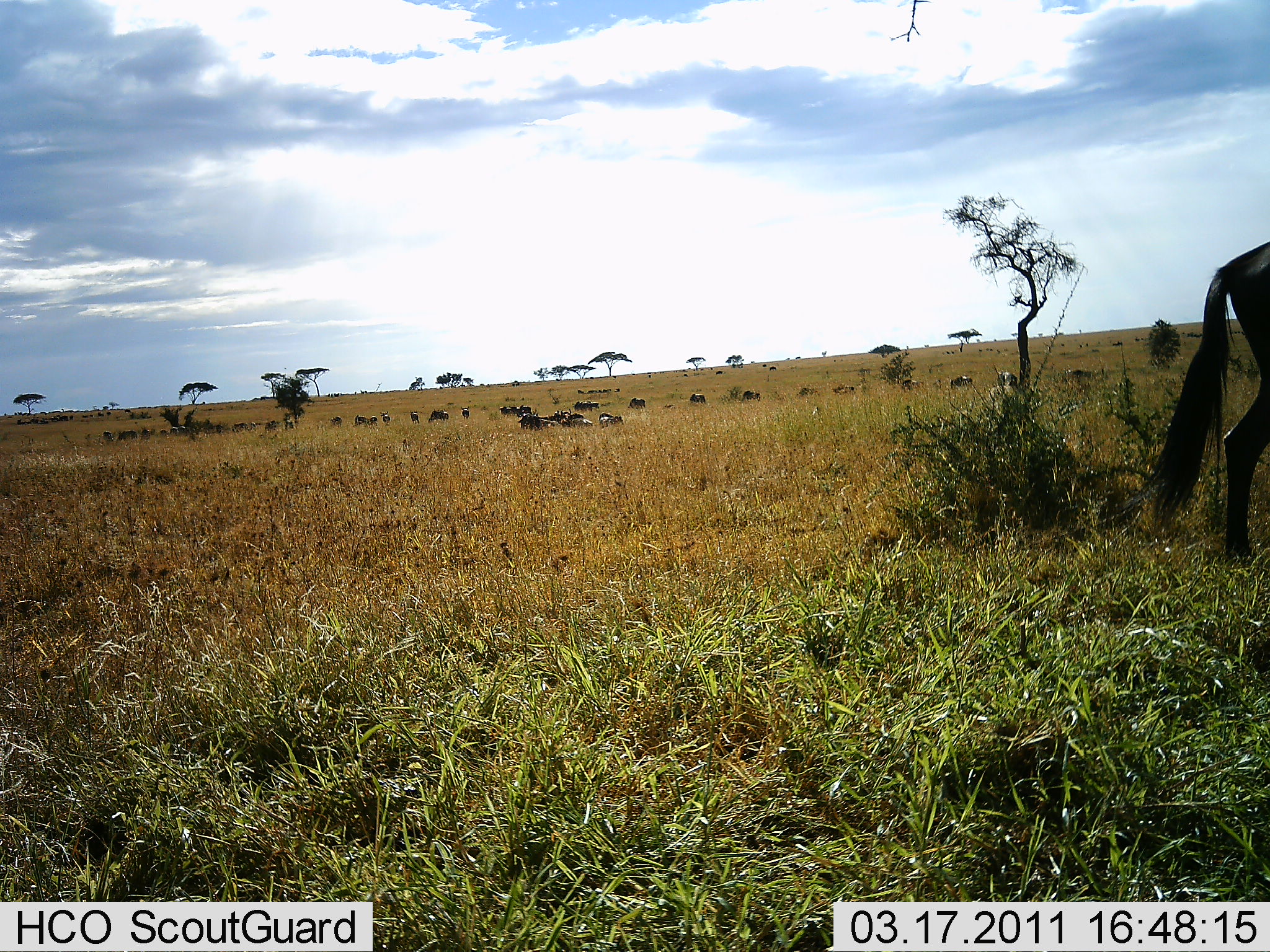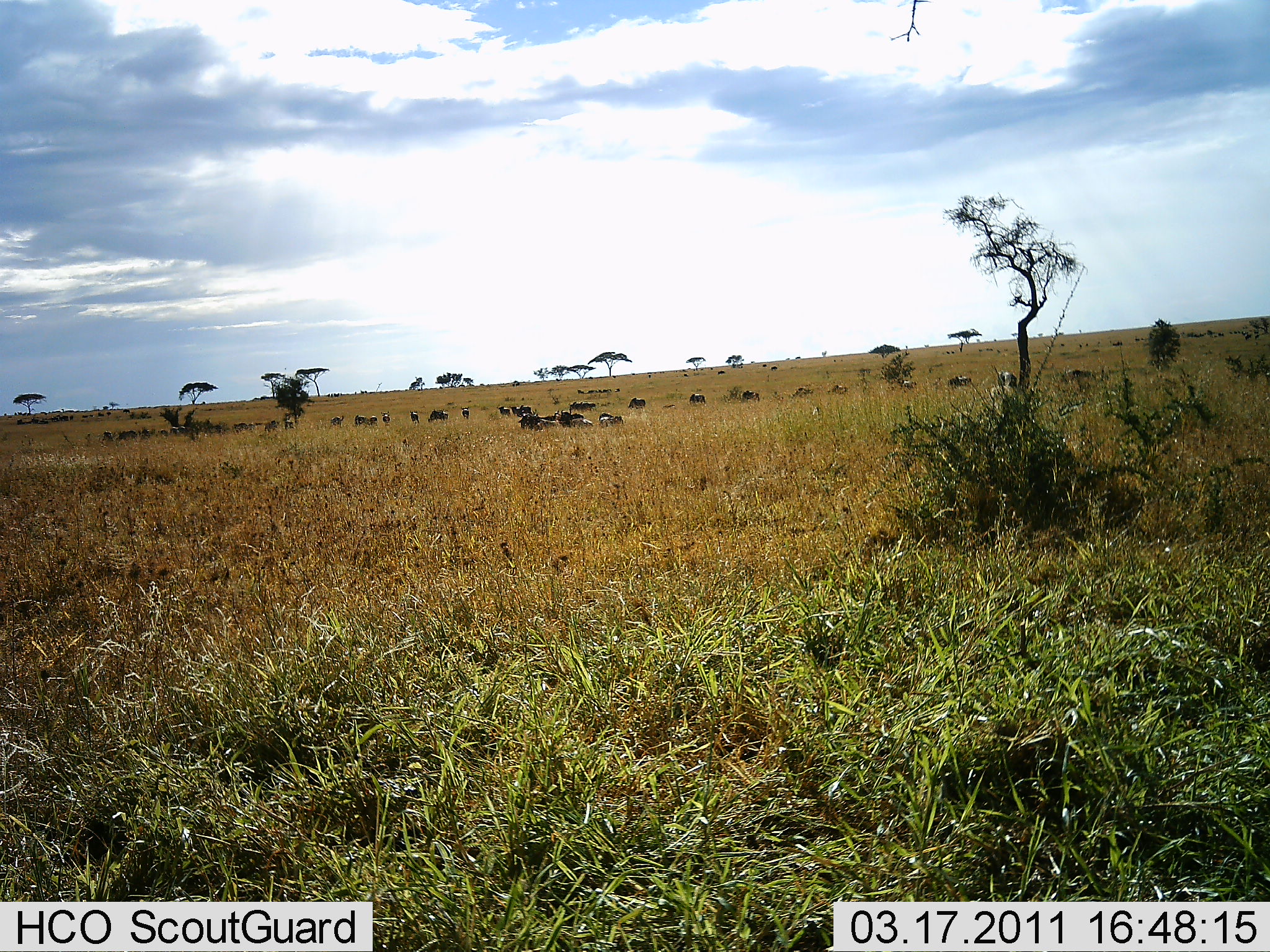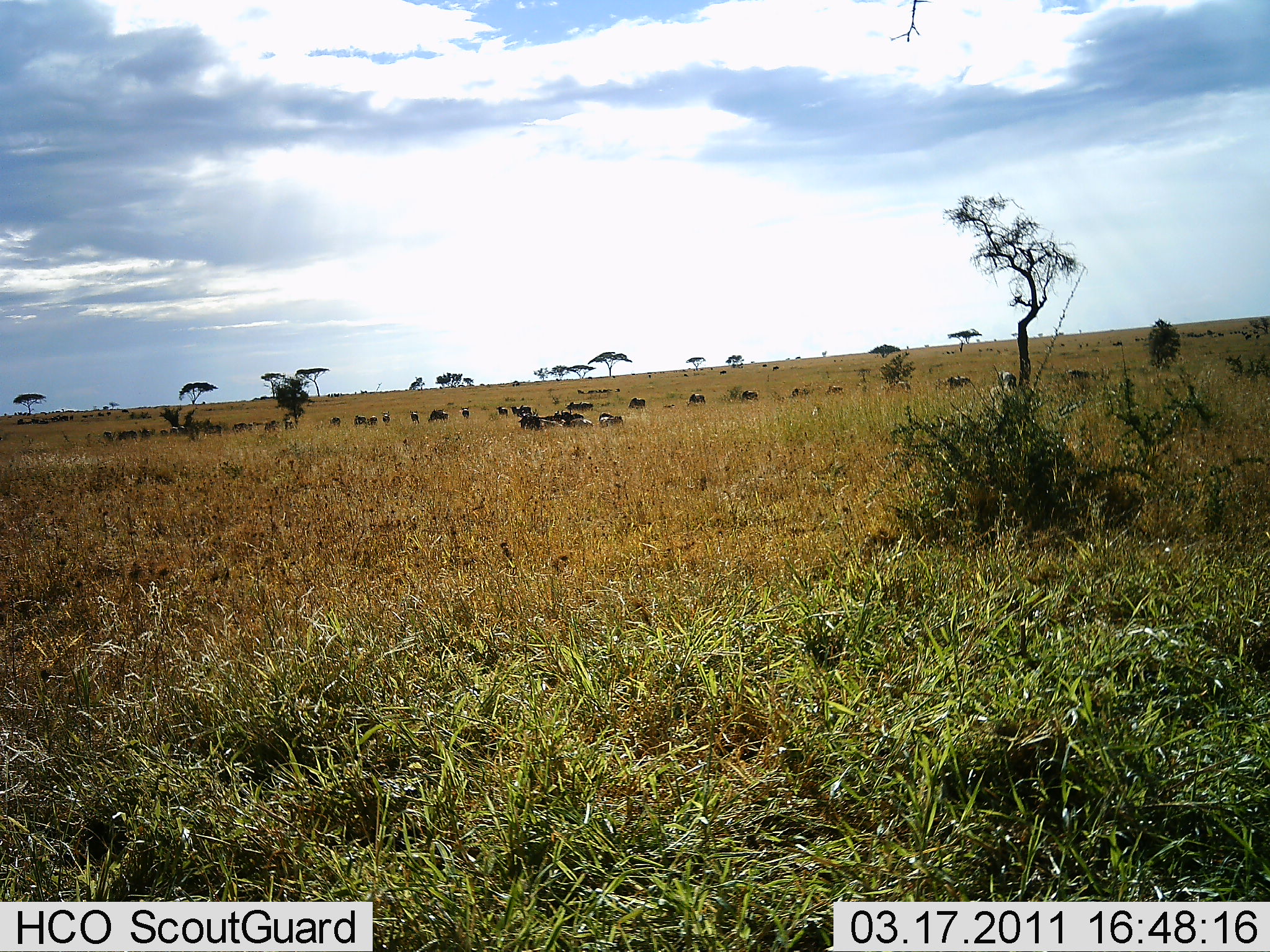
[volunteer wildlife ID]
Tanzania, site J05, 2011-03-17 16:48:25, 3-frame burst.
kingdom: Animalia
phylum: Chordata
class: Mammalia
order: Artiodactyla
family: Bovidae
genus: Connochaetes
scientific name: Connochaetes taurinus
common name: blue wildebeest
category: wildebeest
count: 11-50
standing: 55%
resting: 36%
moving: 45%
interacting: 0%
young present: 0%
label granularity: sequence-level